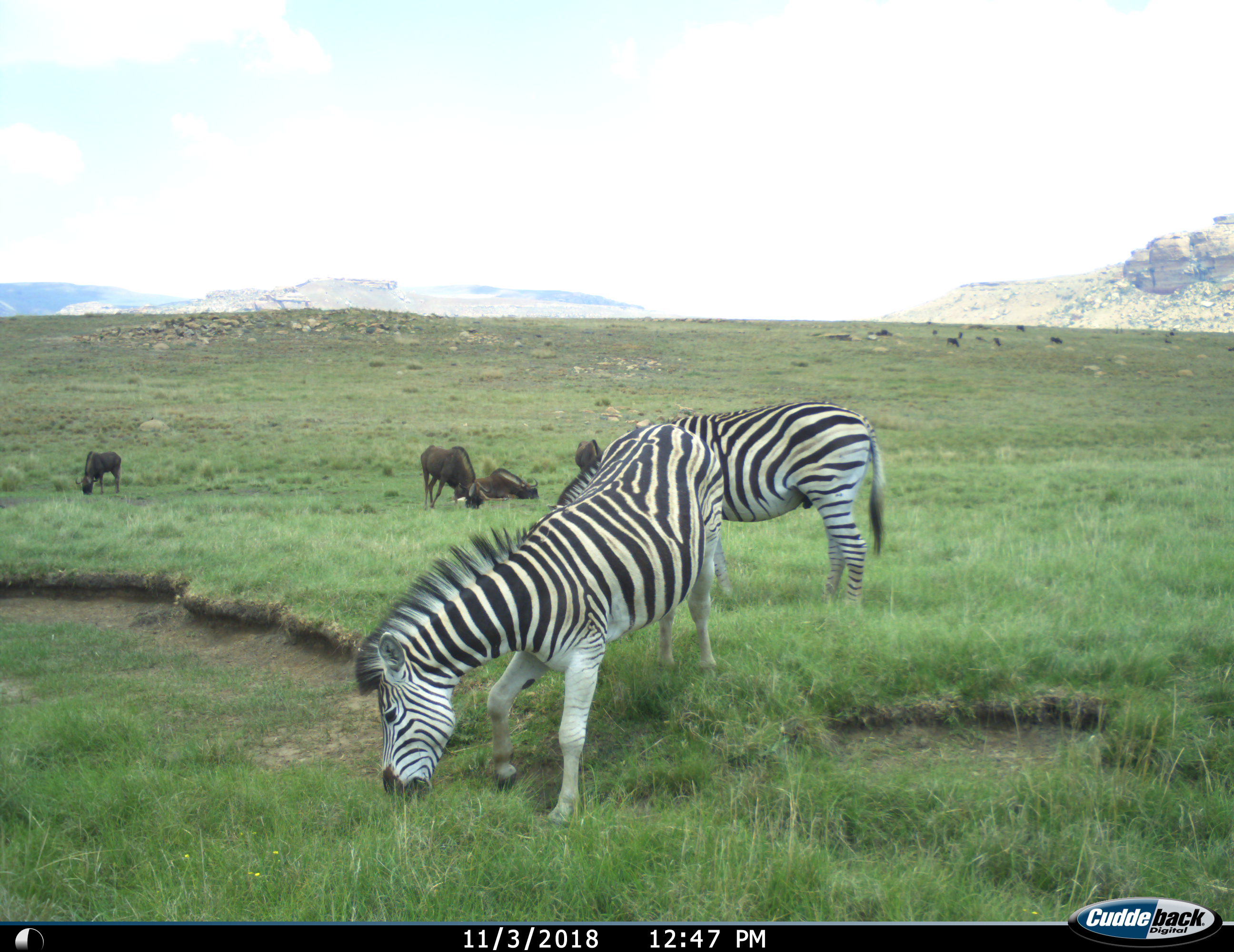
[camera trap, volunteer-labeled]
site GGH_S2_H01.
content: unidentified animal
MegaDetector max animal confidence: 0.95